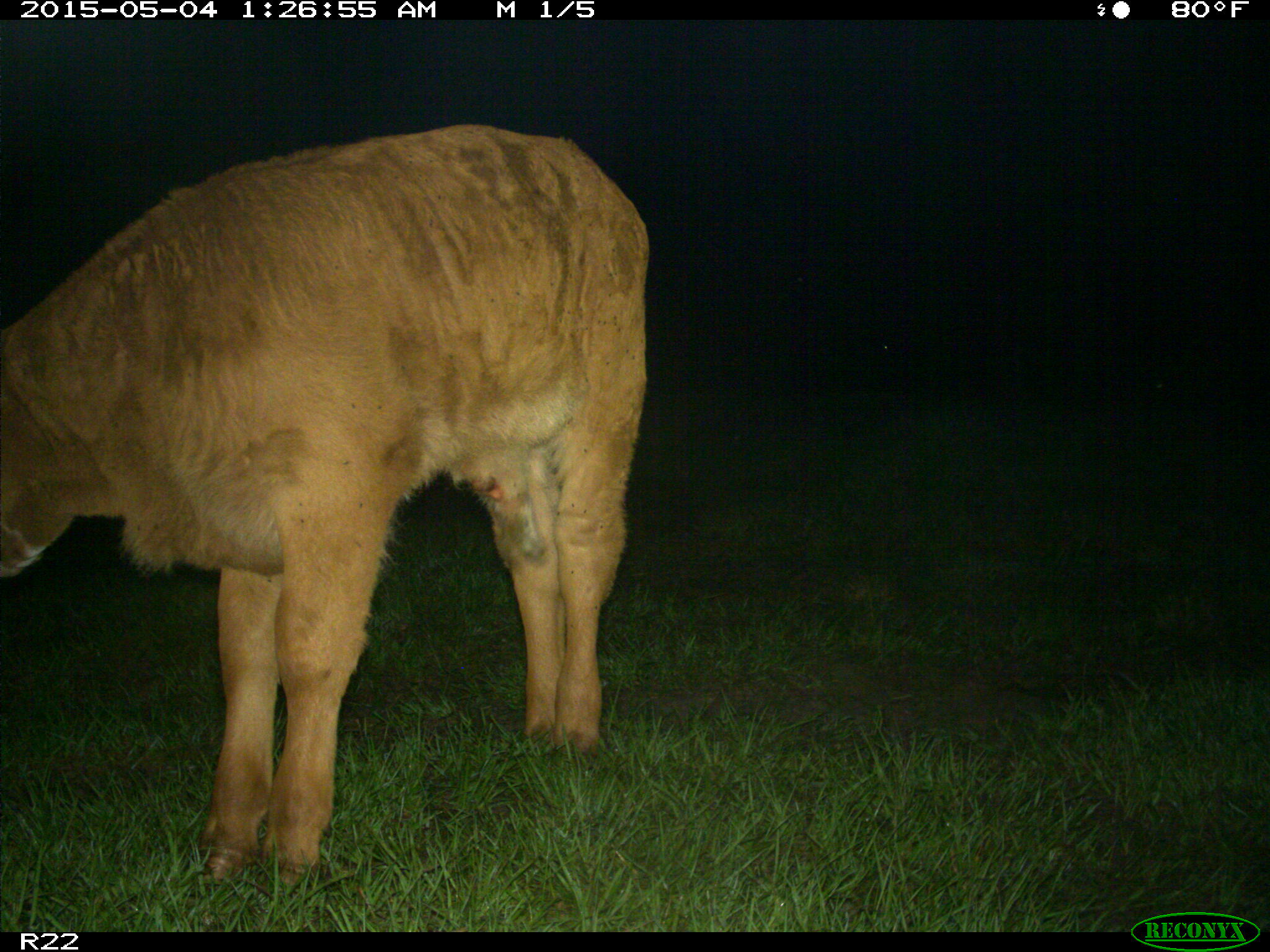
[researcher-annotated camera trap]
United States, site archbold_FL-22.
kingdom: Animalia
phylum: Chordata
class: Mammalia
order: Artiodactyla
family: Bovidae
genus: Bos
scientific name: Bos taurus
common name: domestic cow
Bos taurus (domestic cow).